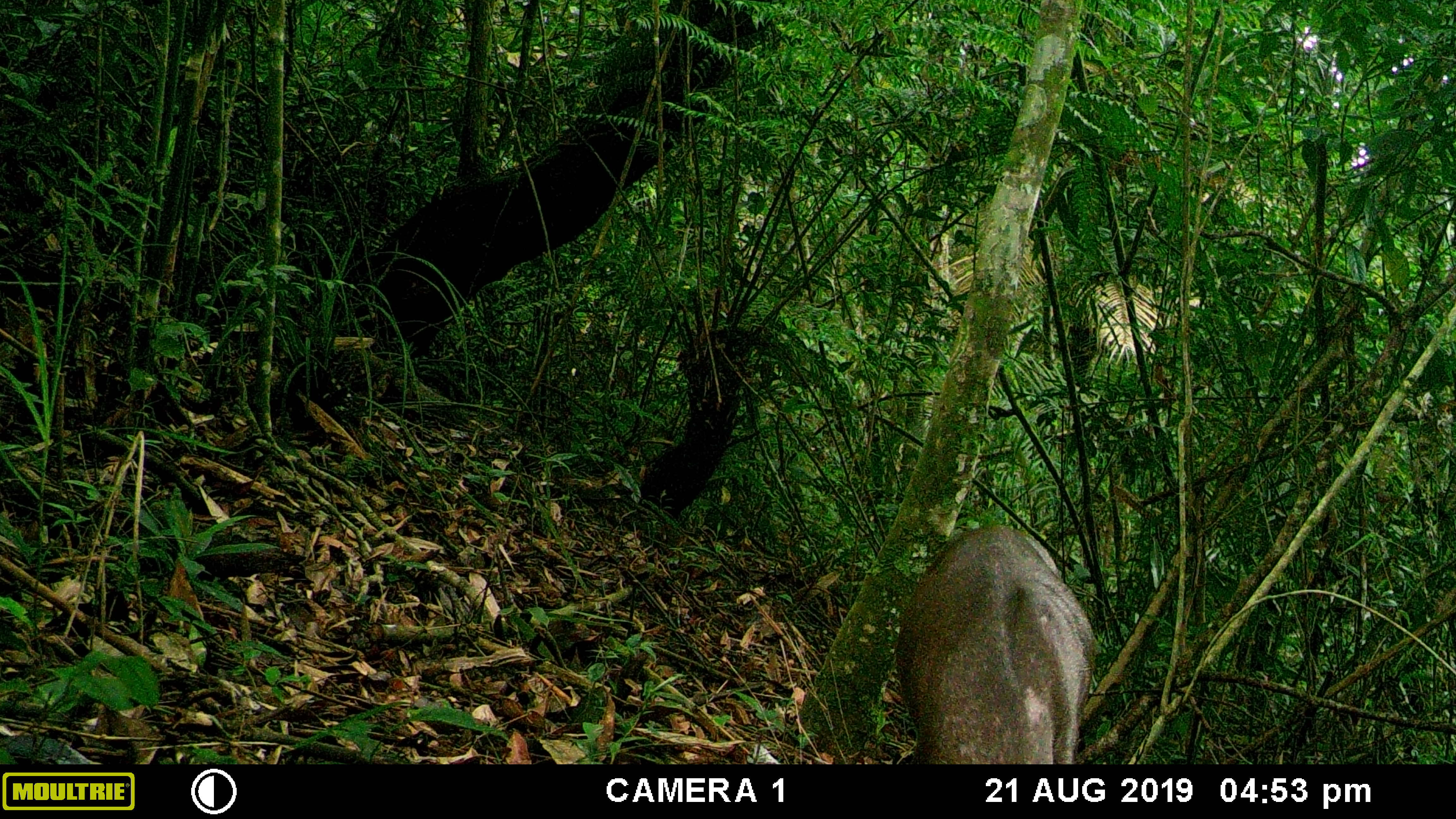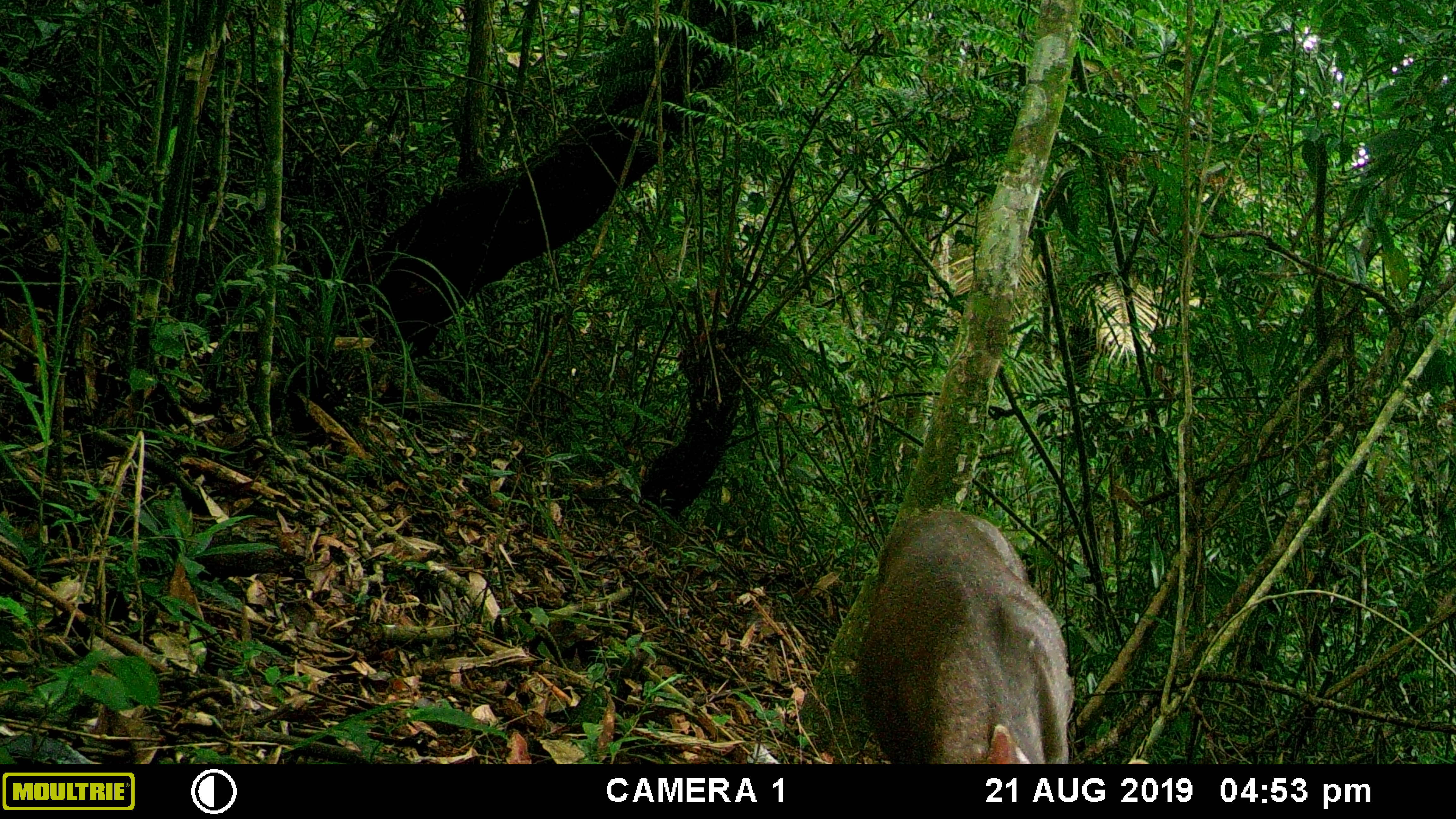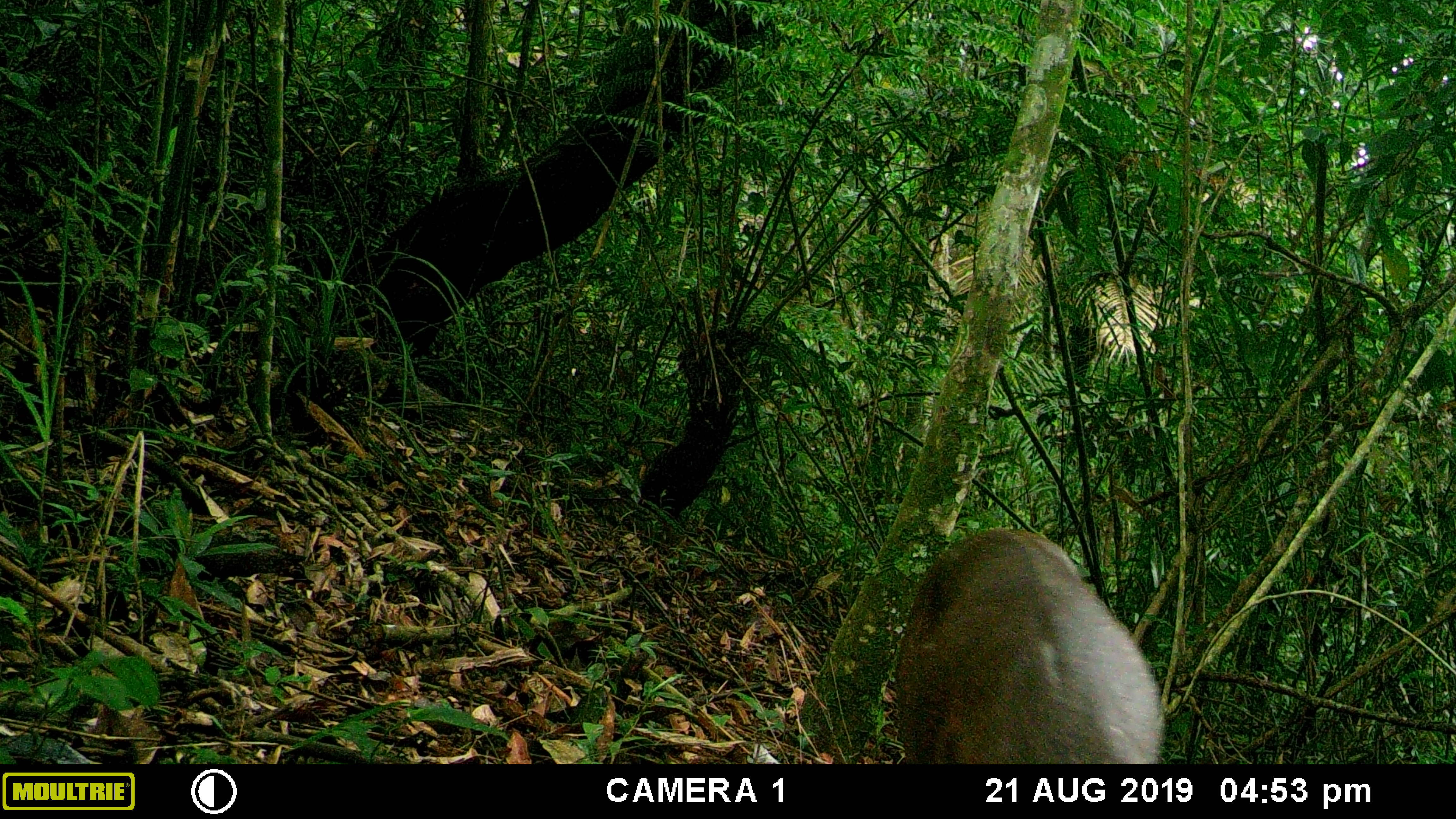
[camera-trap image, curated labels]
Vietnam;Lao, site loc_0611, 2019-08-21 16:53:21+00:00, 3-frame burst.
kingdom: Animalia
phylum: Chordata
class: Mammalia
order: Artiodactyla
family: Cervidae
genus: Muntiacus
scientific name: Muntiacus rooseveltorum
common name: roosevelt's muntjac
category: roosevelts muntjac group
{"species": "roosevelts muntjac group (roosevelt's muntjac) (Muntiacus rooseveltorum)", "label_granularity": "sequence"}